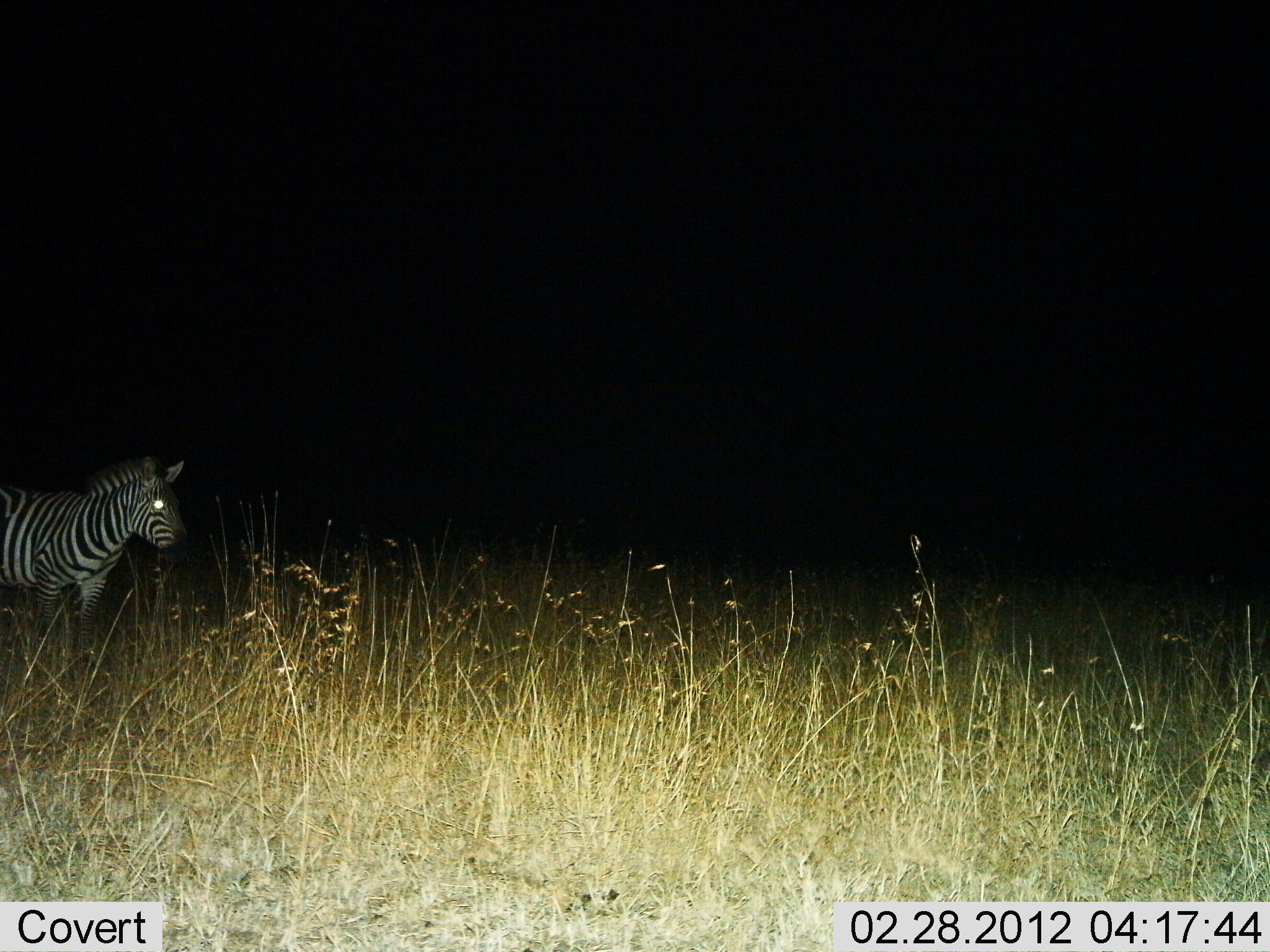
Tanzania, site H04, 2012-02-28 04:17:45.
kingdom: Animalia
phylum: Chordata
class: Mammalia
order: Perissodactyla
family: Equidae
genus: Equus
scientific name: Equus quagga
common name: plains zebra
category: zebra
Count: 1.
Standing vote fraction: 100%.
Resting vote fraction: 0%.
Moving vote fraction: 9%.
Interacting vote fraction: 0%.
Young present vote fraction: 0%.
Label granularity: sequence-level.